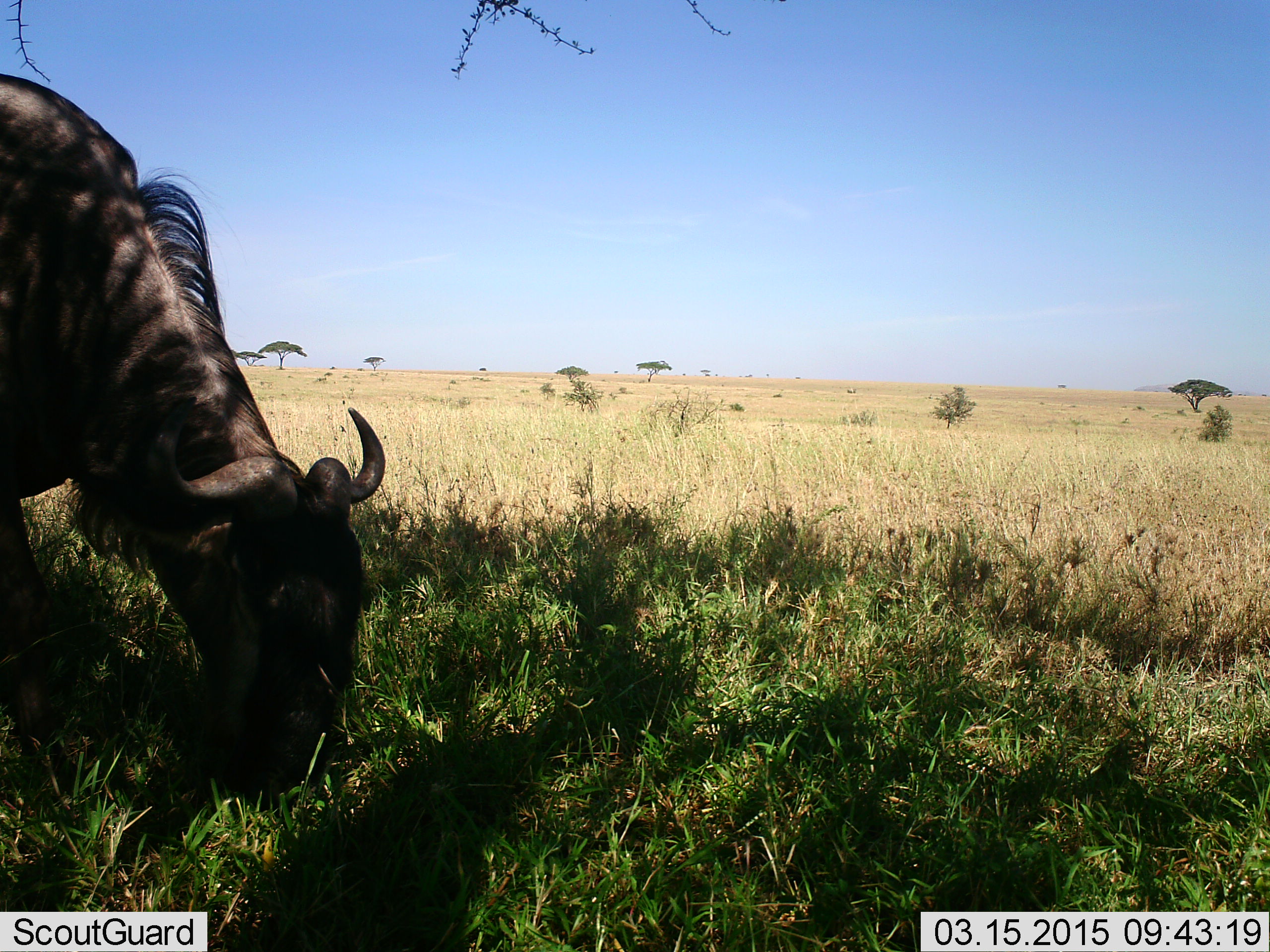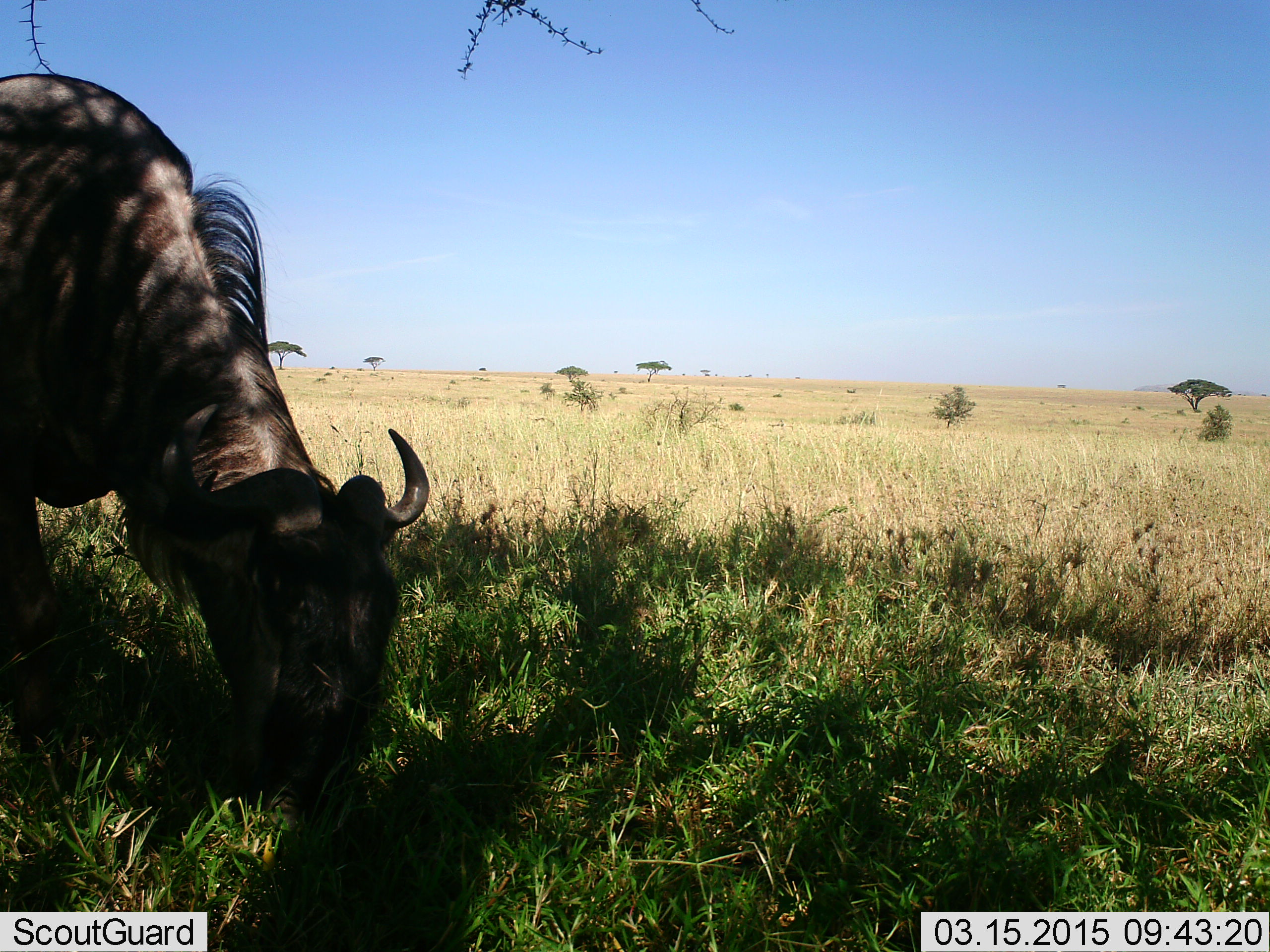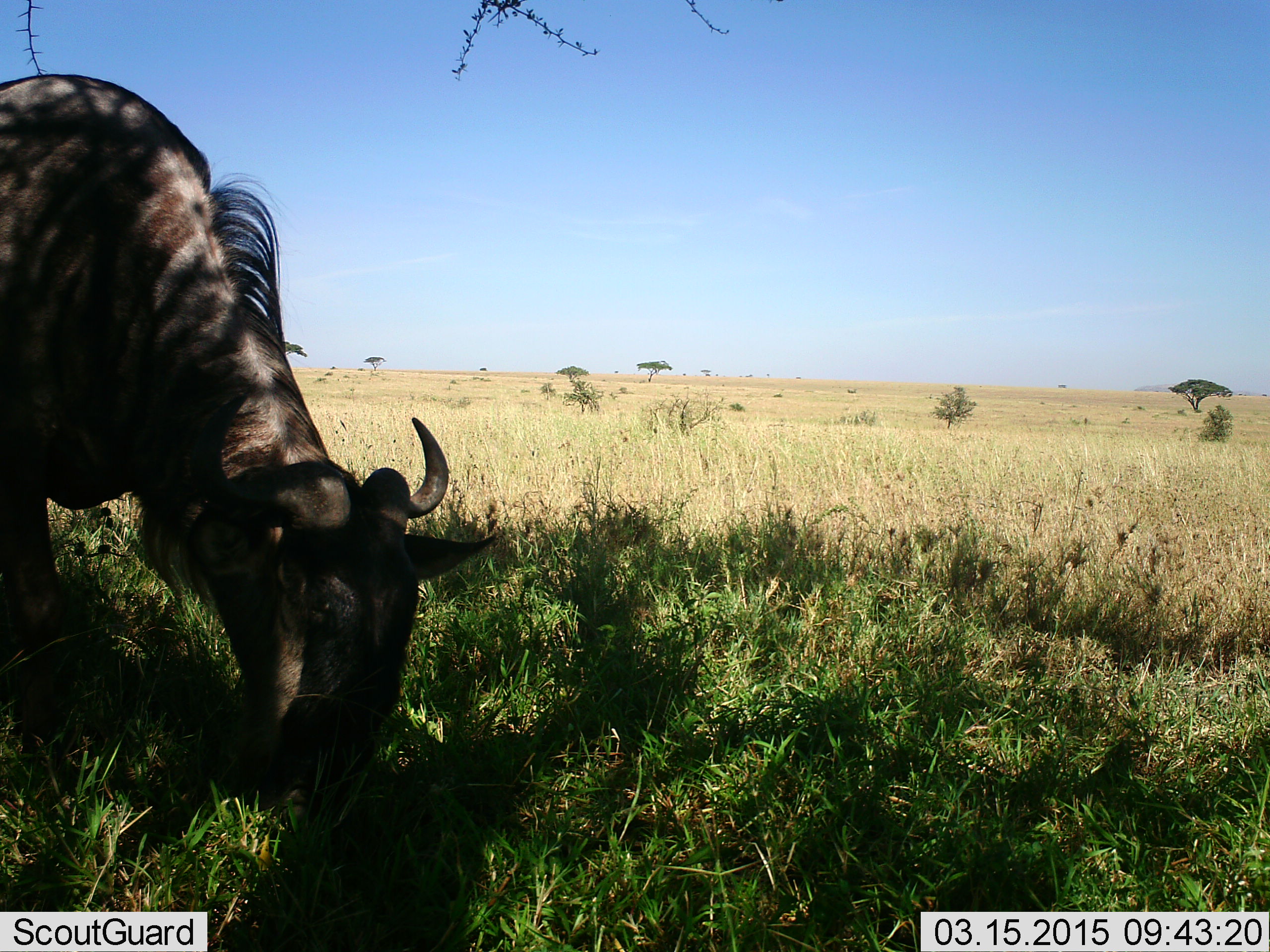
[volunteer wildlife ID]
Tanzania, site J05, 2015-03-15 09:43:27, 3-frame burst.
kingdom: Animalia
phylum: Chordata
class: Mammalia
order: Artiodactyla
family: Bovidae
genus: Connochaetes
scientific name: Connochaetes taurinus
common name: blue wildebeest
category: wildebeest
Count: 1.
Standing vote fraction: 0%.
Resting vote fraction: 0%.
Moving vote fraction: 0%.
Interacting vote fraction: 0%.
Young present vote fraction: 0%.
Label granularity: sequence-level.